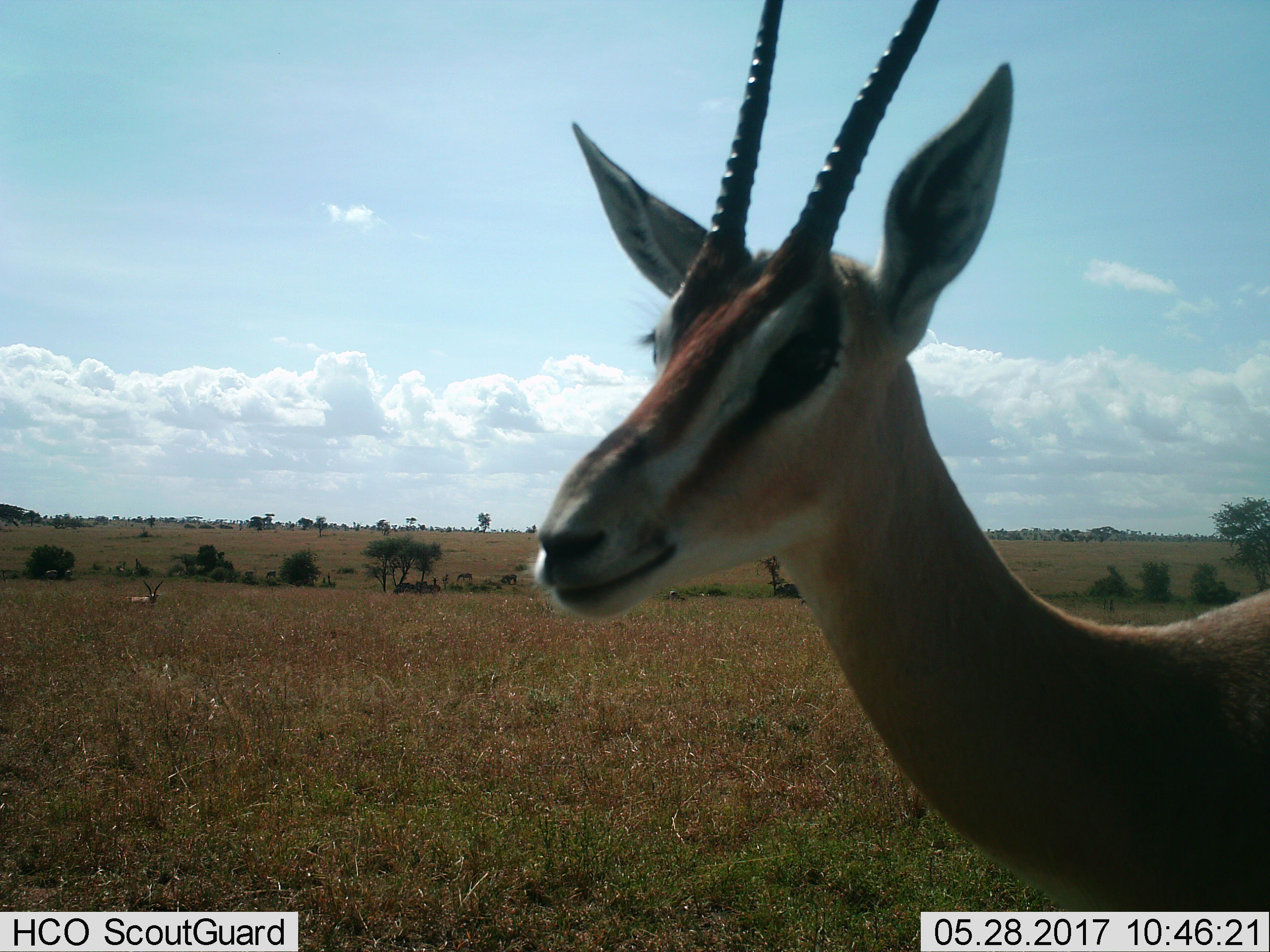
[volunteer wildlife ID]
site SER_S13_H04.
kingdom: Animalia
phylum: Chordata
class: Mammalia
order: Artiodactyla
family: Bovidae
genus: Eudorcas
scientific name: Eudorcas thomsonii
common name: thomson's gazelle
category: gazellethomsons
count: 1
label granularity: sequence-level